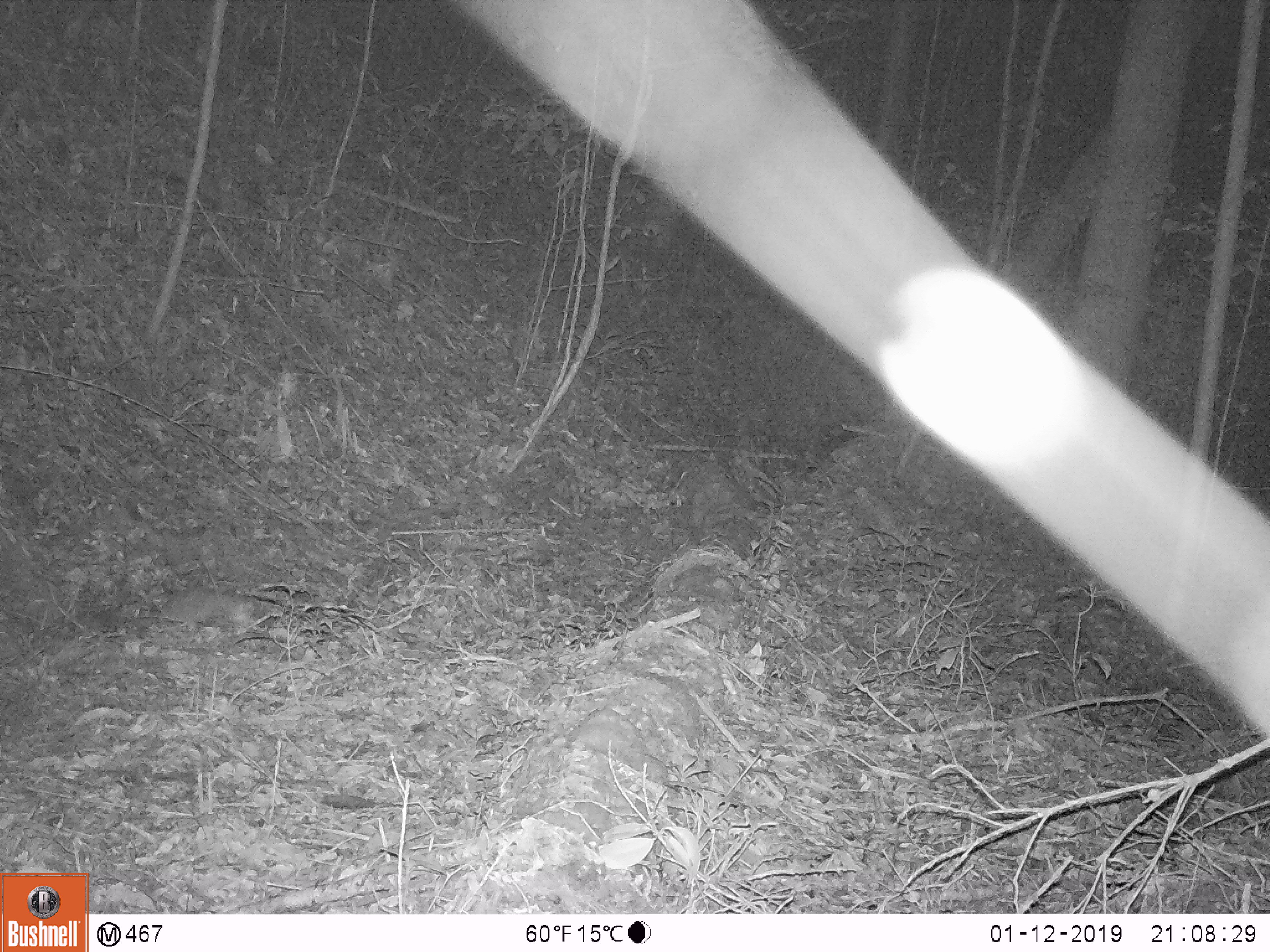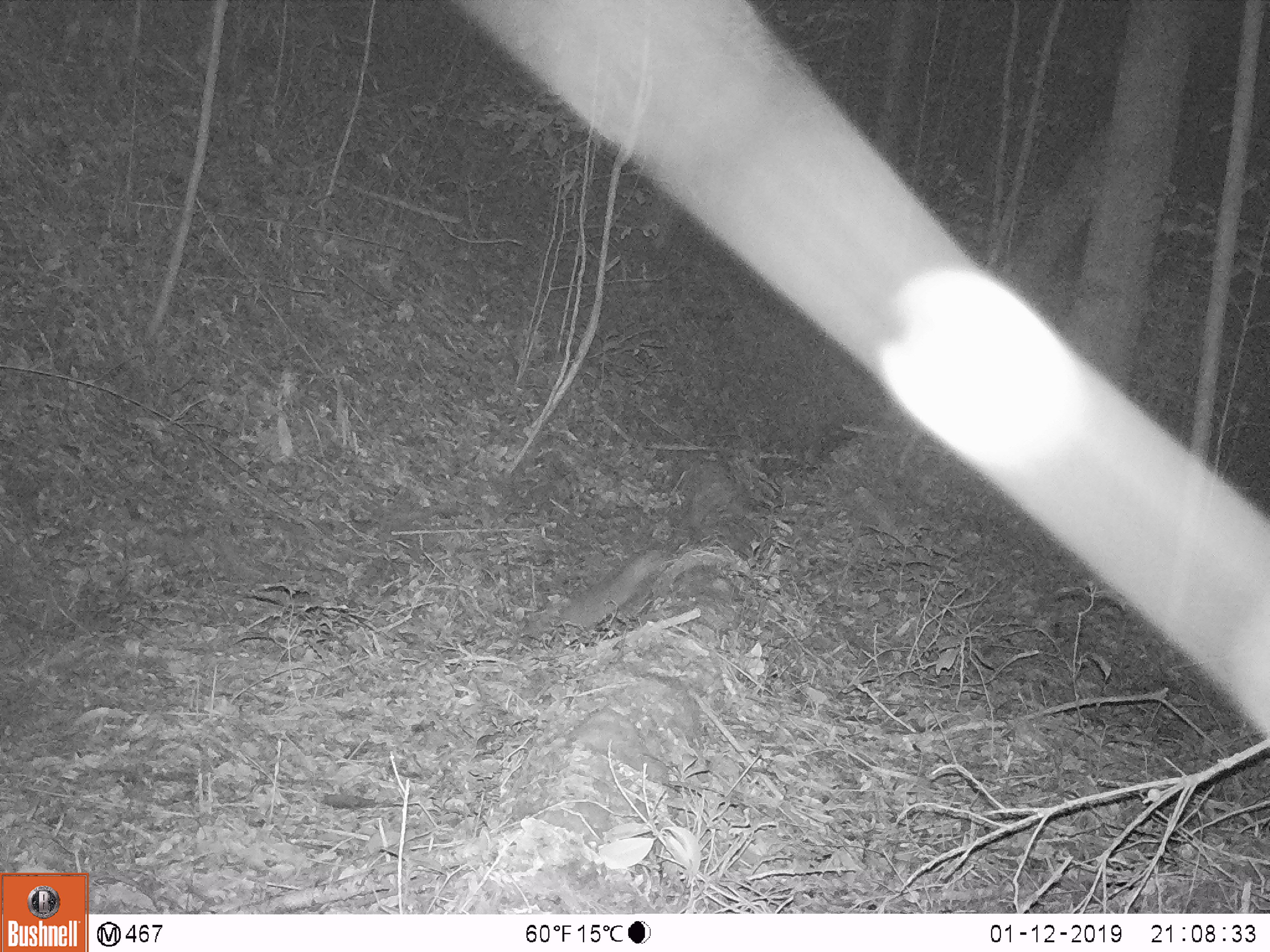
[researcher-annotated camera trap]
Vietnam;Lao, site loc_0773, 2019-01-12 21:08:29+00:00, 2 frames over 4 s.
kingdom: Animalia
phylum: Chordata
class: Mammalia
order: Carnivora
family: Mustelidae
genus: Melogale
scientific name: Melogale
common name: ferret badger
Ferret badger (Melogale). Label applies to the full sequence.